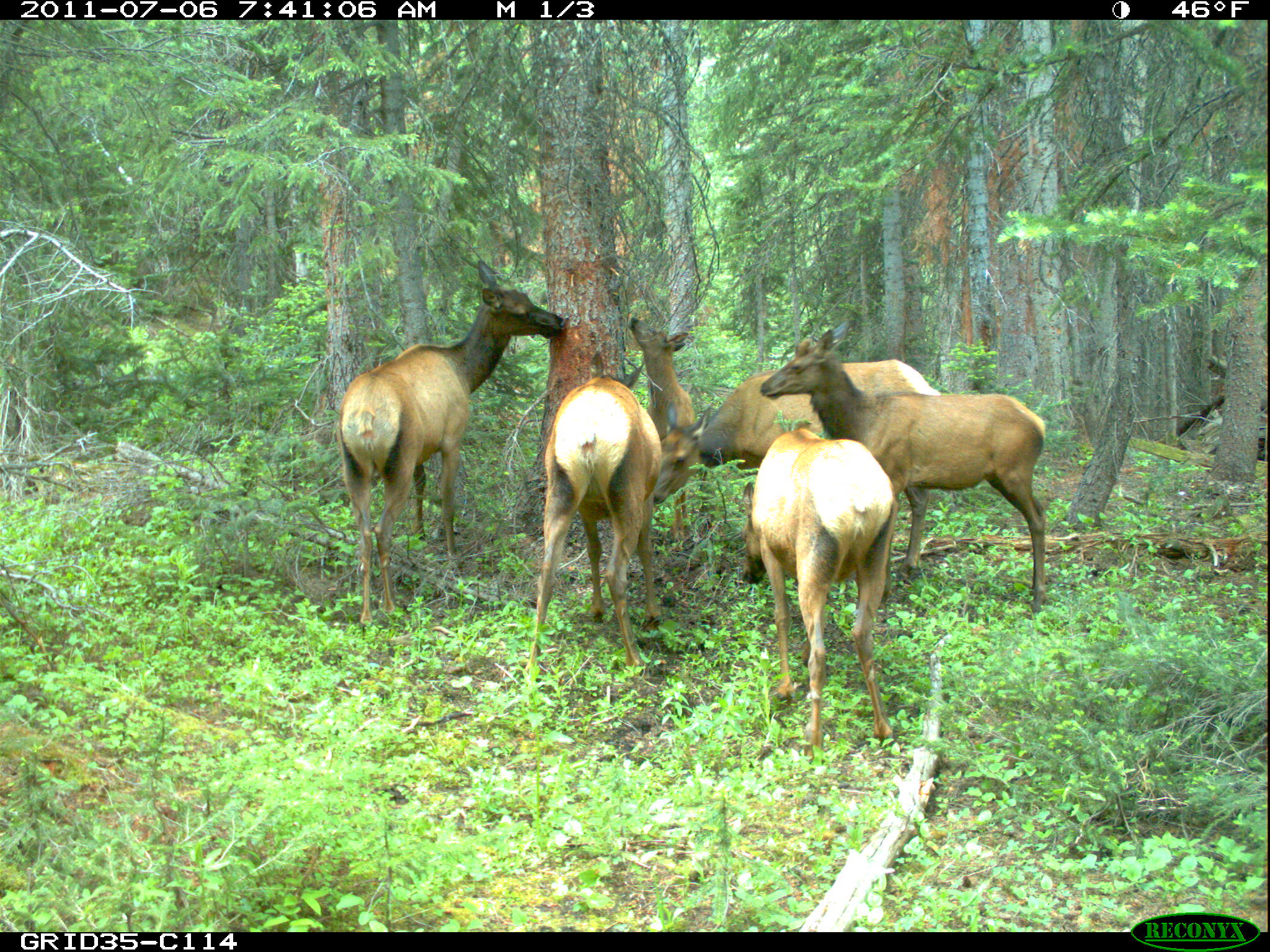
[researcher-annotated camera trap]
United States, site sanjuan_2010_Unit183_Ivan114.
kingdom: Animalia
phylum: Chordata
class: Mammalia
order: Artiodactyla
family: Cervidae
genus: Cervus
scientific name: Cervus elaphus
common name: red deer